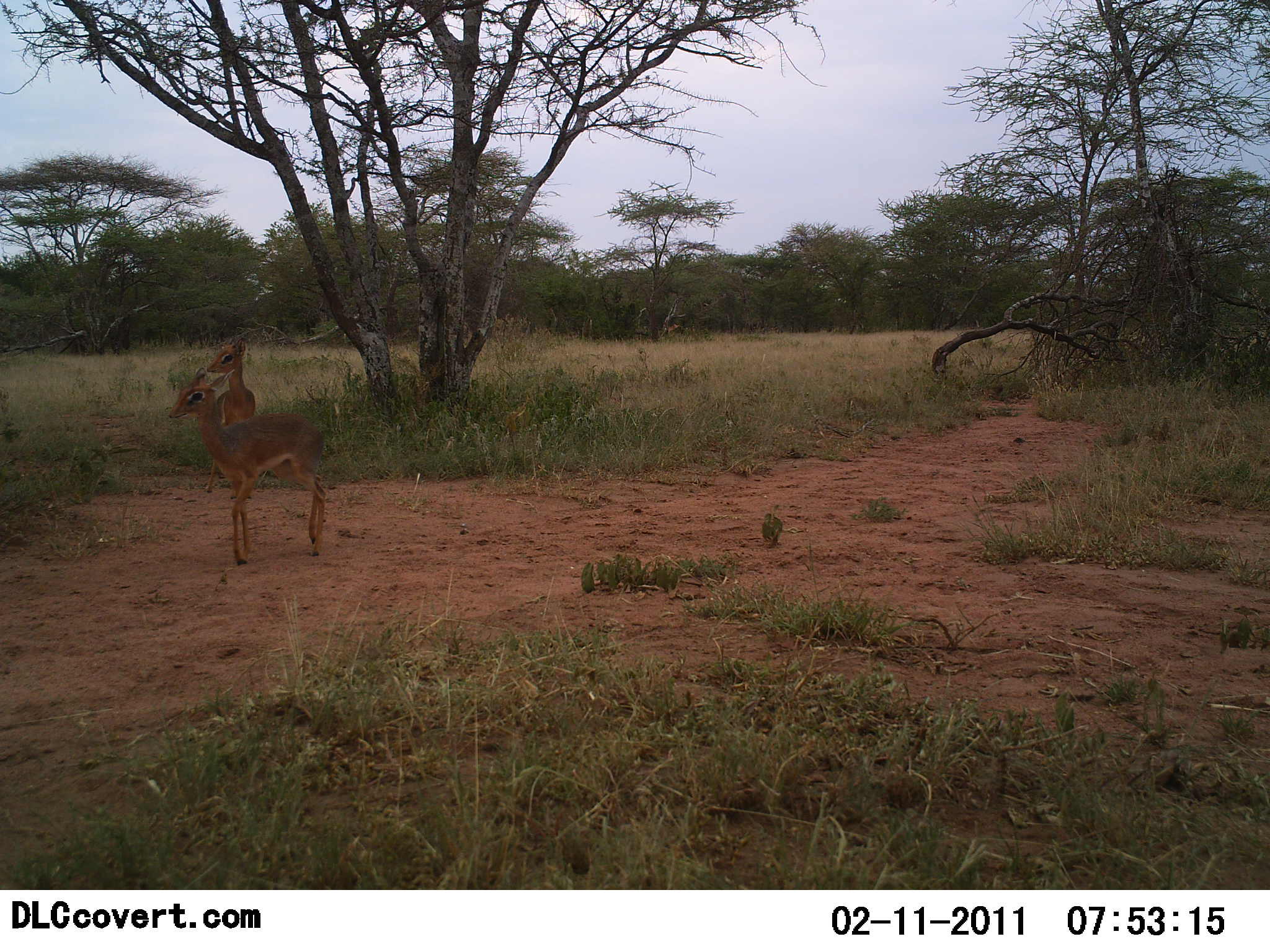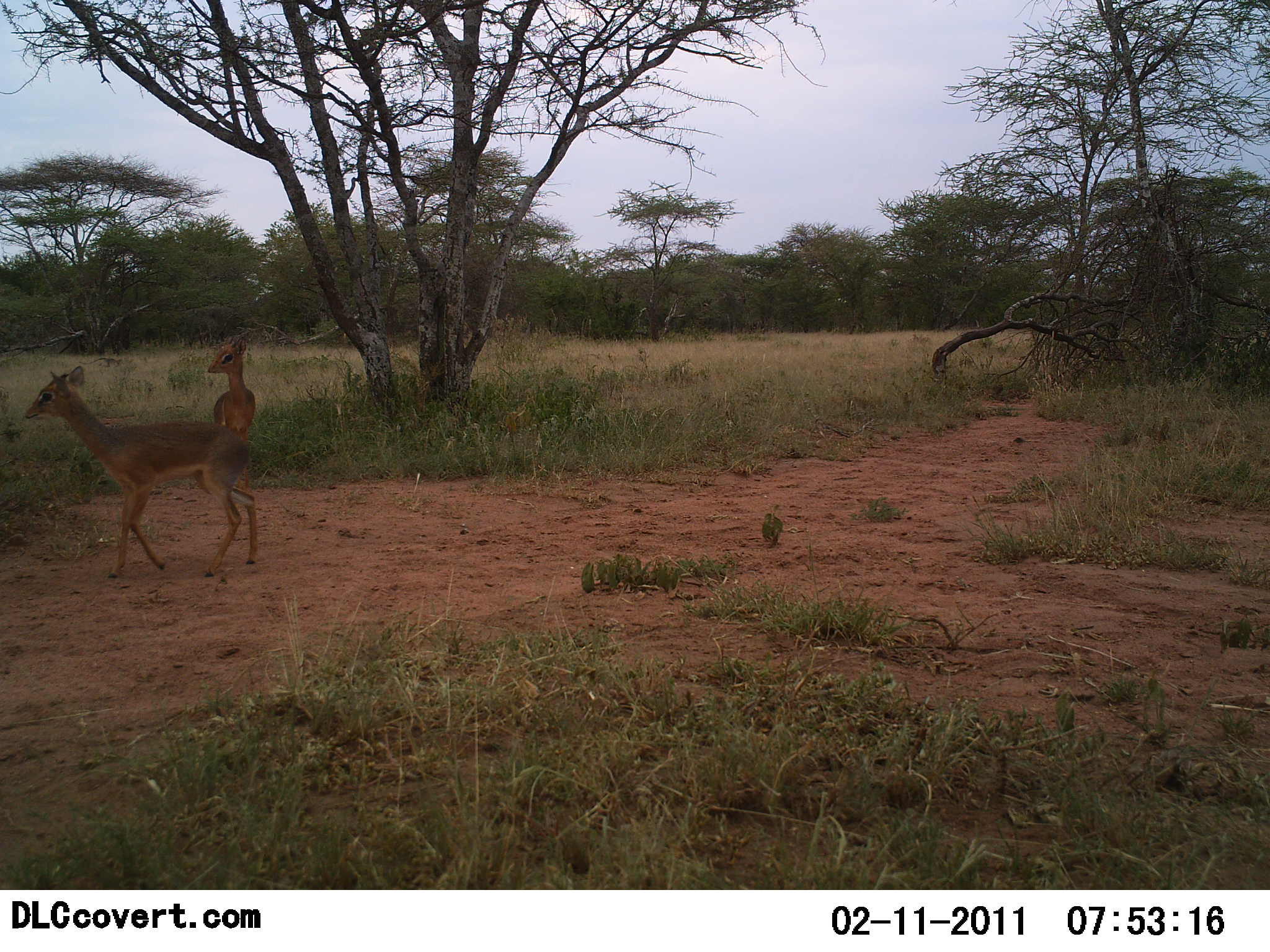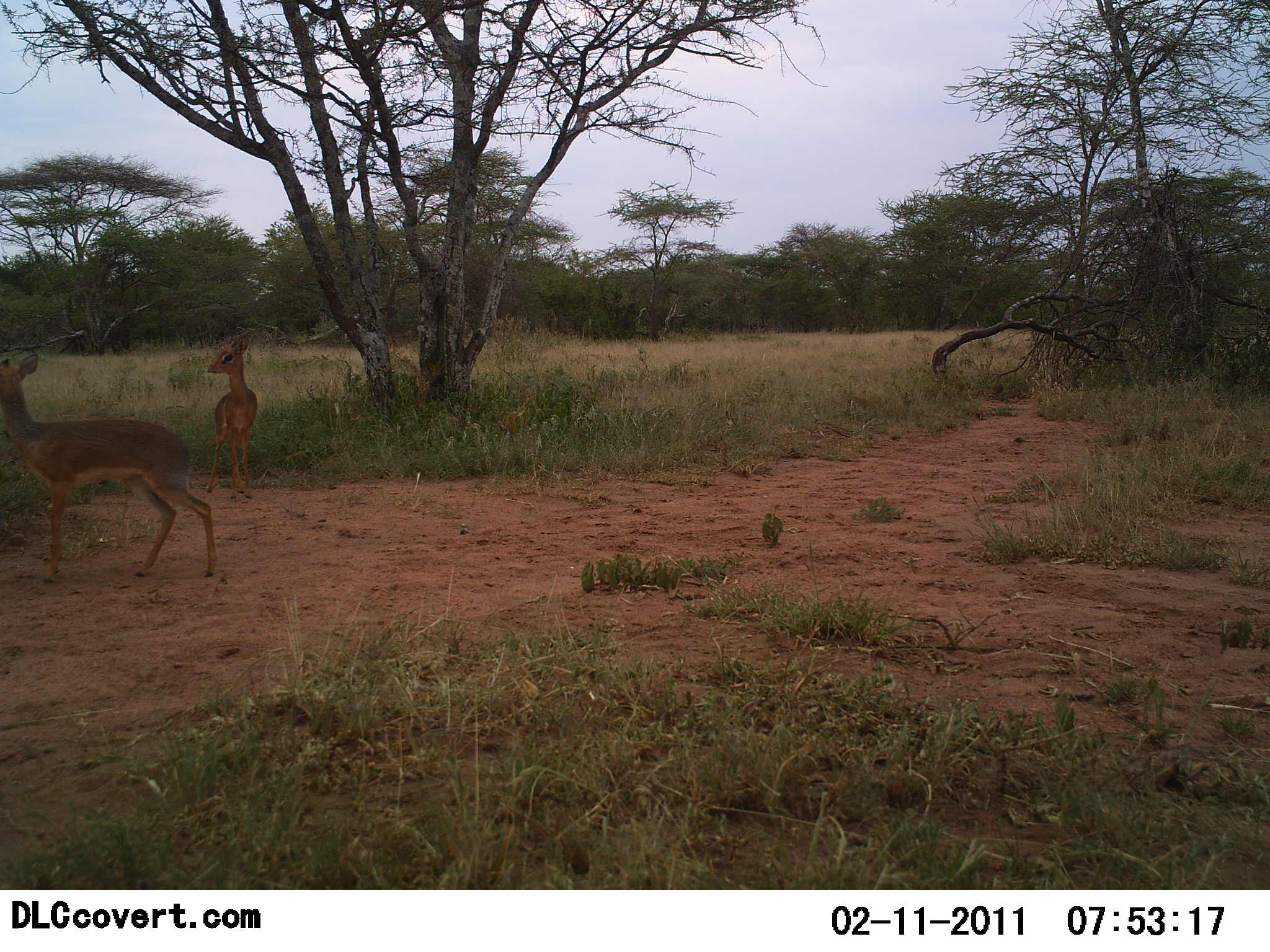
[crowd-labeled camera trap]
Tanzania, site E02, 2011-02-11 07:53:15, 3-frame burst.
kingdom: Animalia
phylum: Chordata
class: Mammalia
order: Artiodactyla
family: Bovidae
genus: Madoqua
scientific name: Madoqua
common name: dikdik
Dikdik (Madoqua), count 2. Behavior (volunteer vote fractions): standing 92%, resting 0%, moving 67%, interacting 0%. Young present (vote fraction): 0%. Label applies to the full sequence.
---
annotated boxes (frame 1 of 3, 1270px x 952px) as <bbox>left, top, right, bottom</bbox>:
animal: <bbox>165, 366, 334, 569</bbox>; <bbox>204, 336, 257, 502</bbox>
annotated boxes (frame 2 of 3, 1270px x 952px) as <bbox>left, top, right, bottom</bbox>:
animal: <bbox>21, 363, 263, 582</bbox>; <bbox>205, 332, 258, 491</bbox>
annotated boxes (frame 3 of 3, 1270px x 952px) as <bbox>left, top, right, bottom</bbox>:
animal: <bbox>0, 349, 196, 480</bbox>; <bbox>206, 334, 258, 480</bbox>